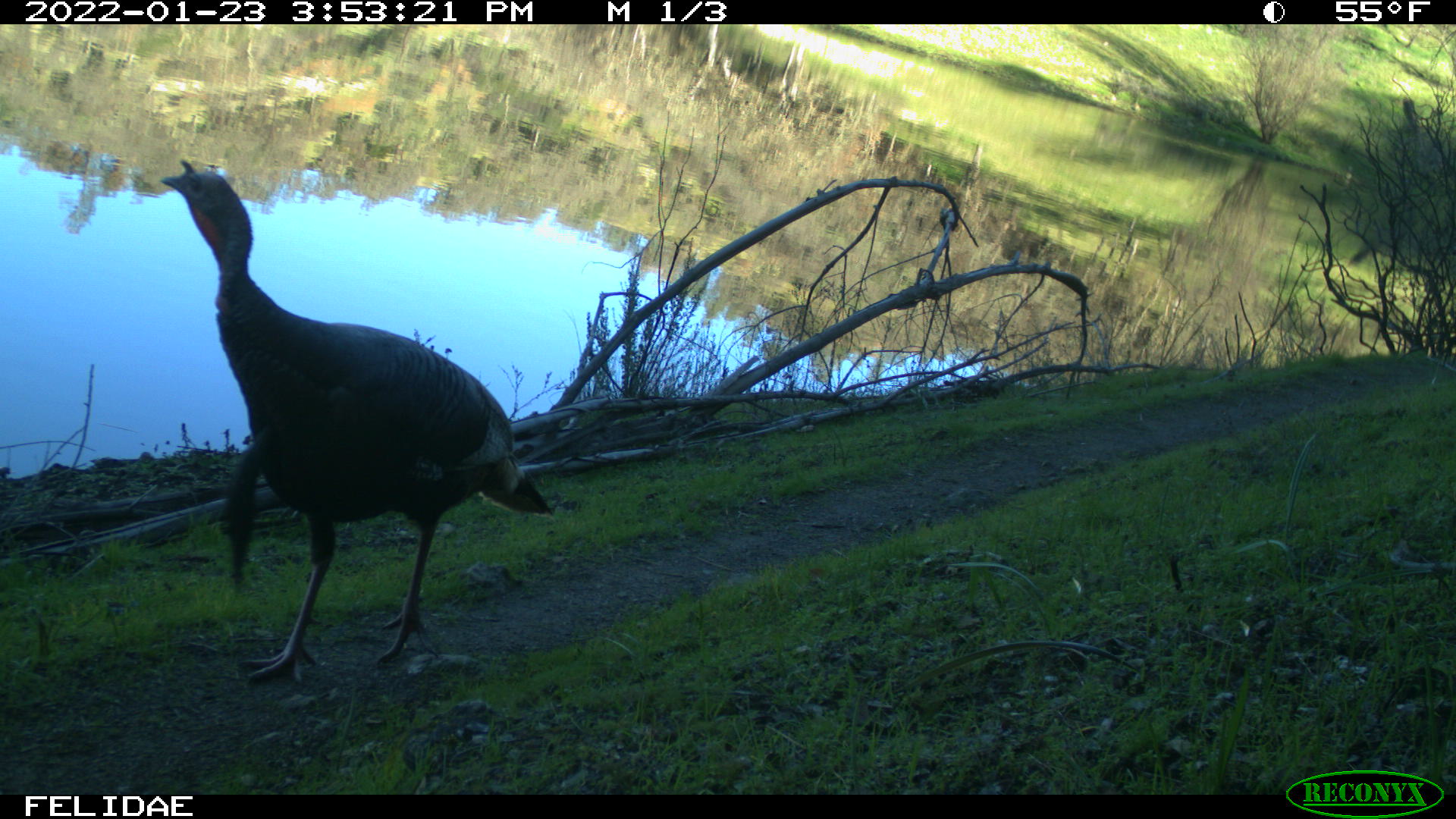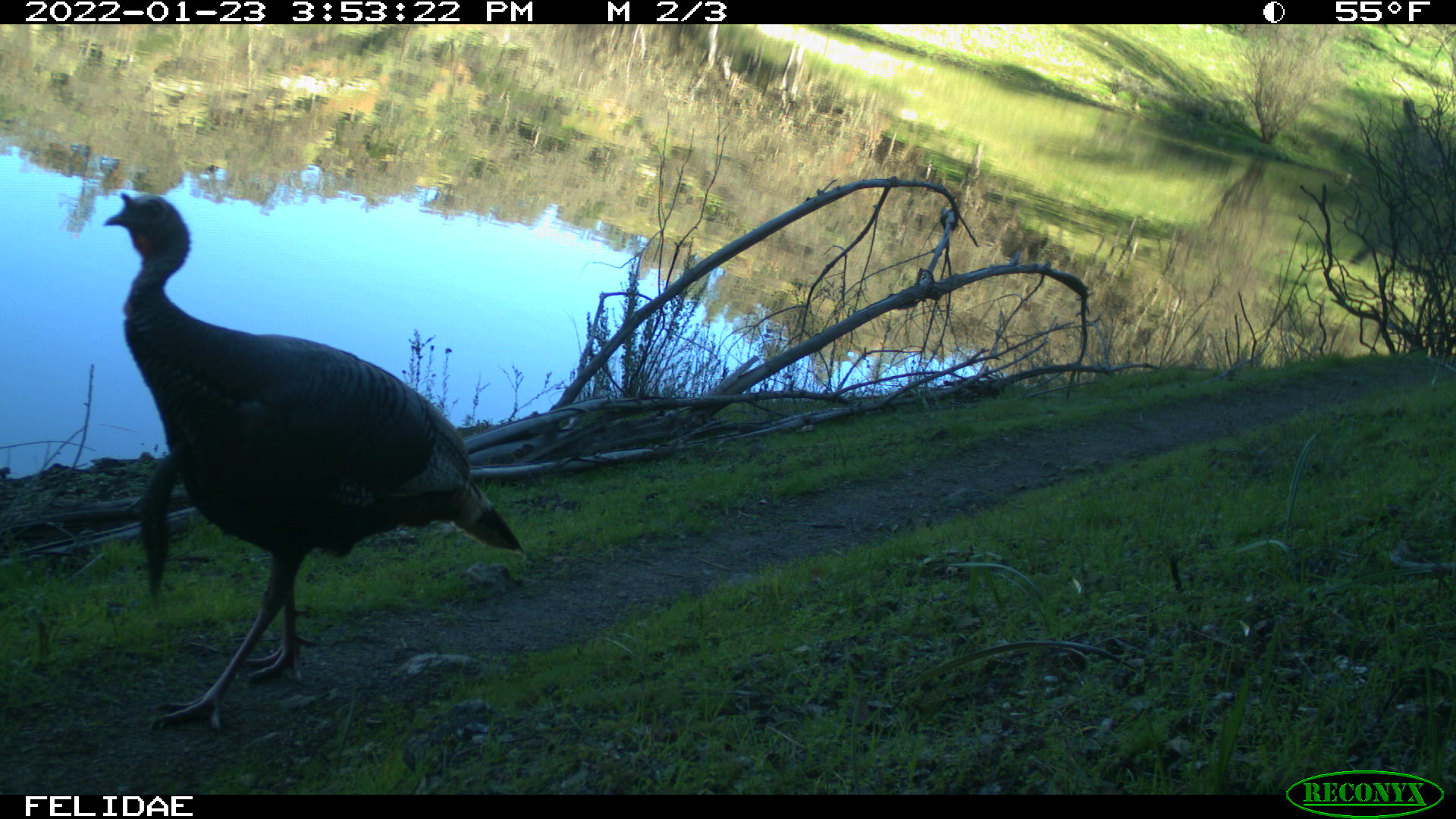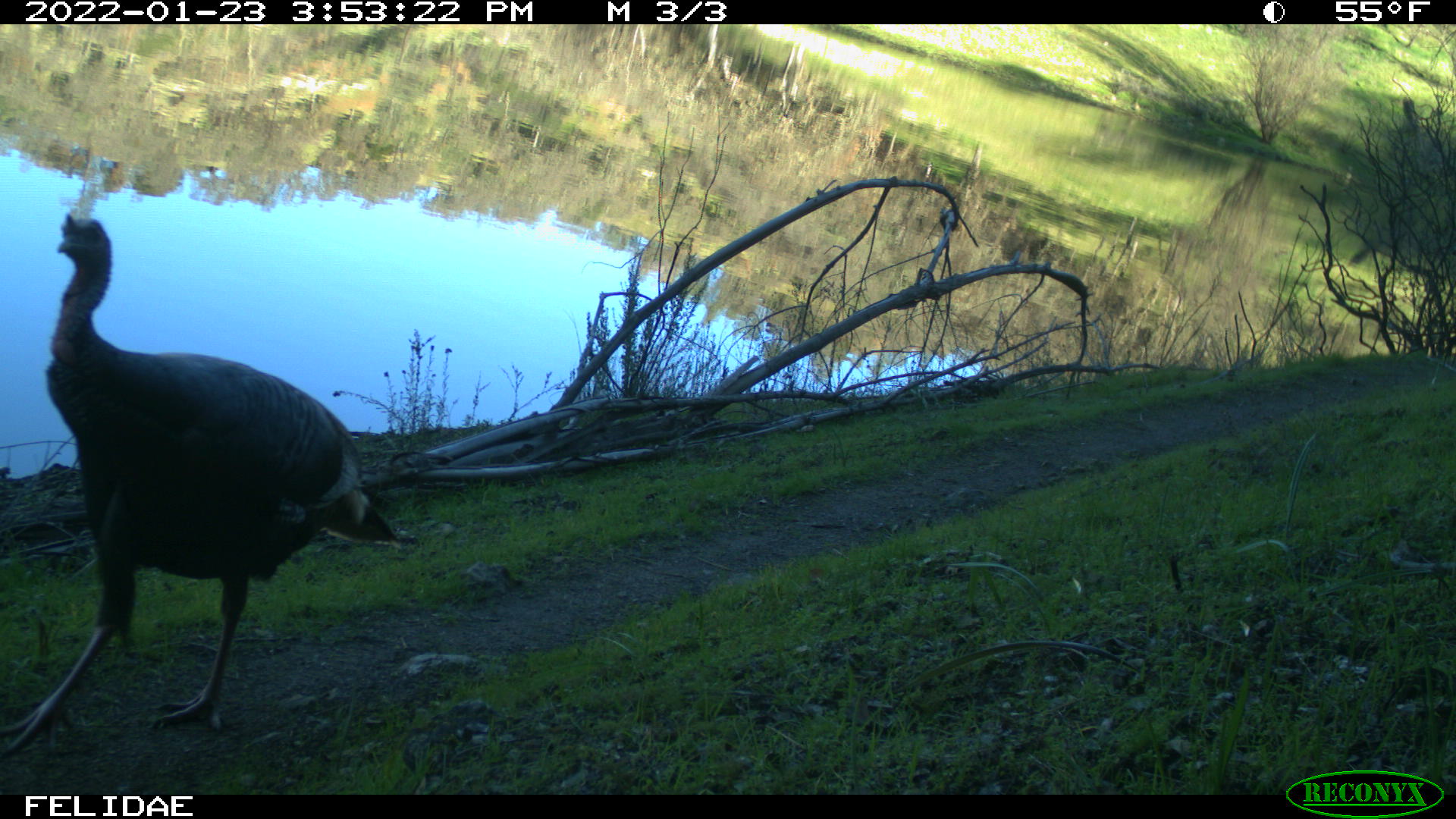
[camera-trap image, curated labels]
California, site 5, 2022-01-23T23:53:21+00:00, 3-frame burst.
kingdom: Animalia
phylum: Chordata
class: Aves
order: Galliformes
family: Phasianidae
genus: Meleagris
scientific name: Meleagris gallopavo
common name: turkey